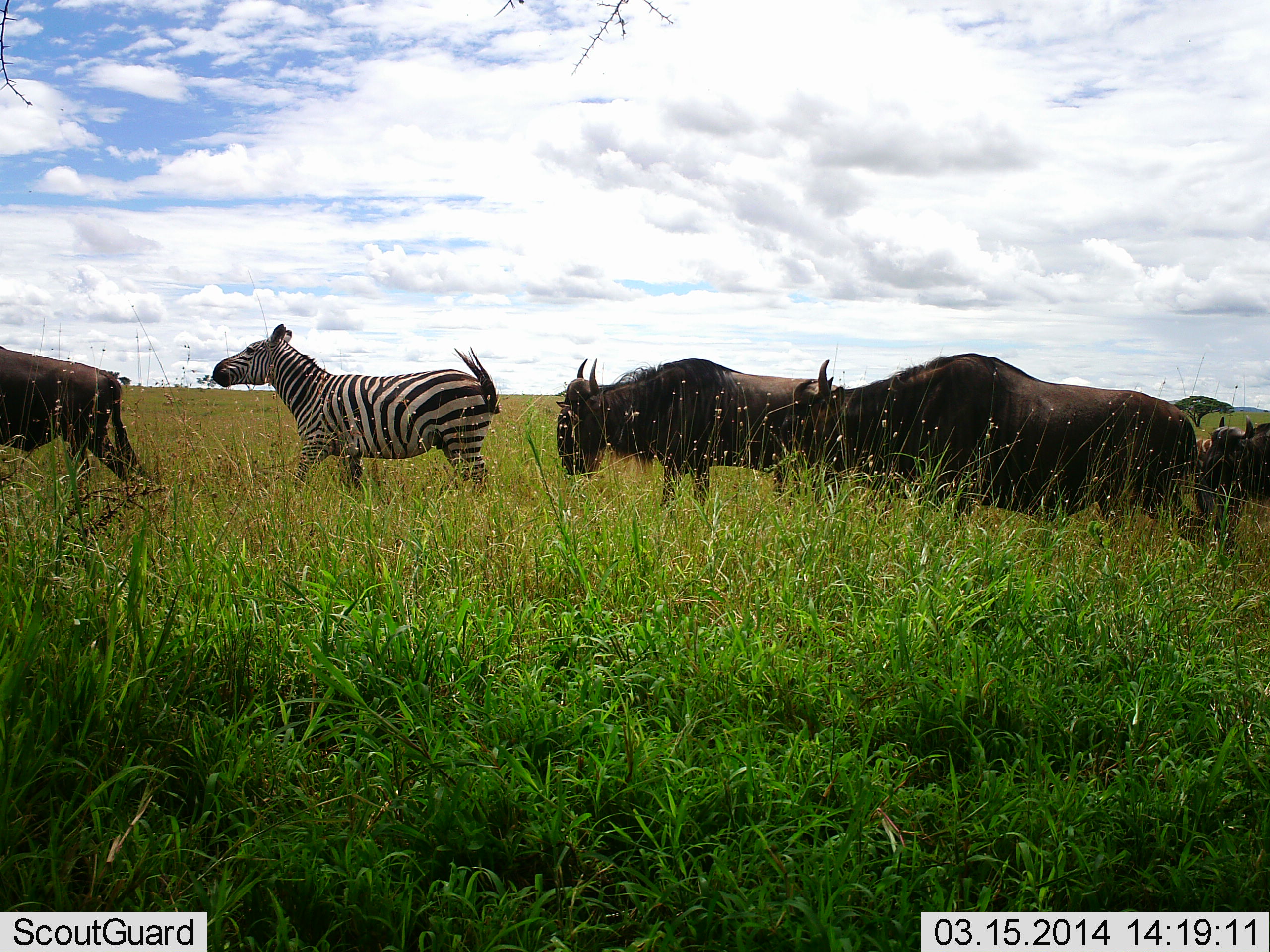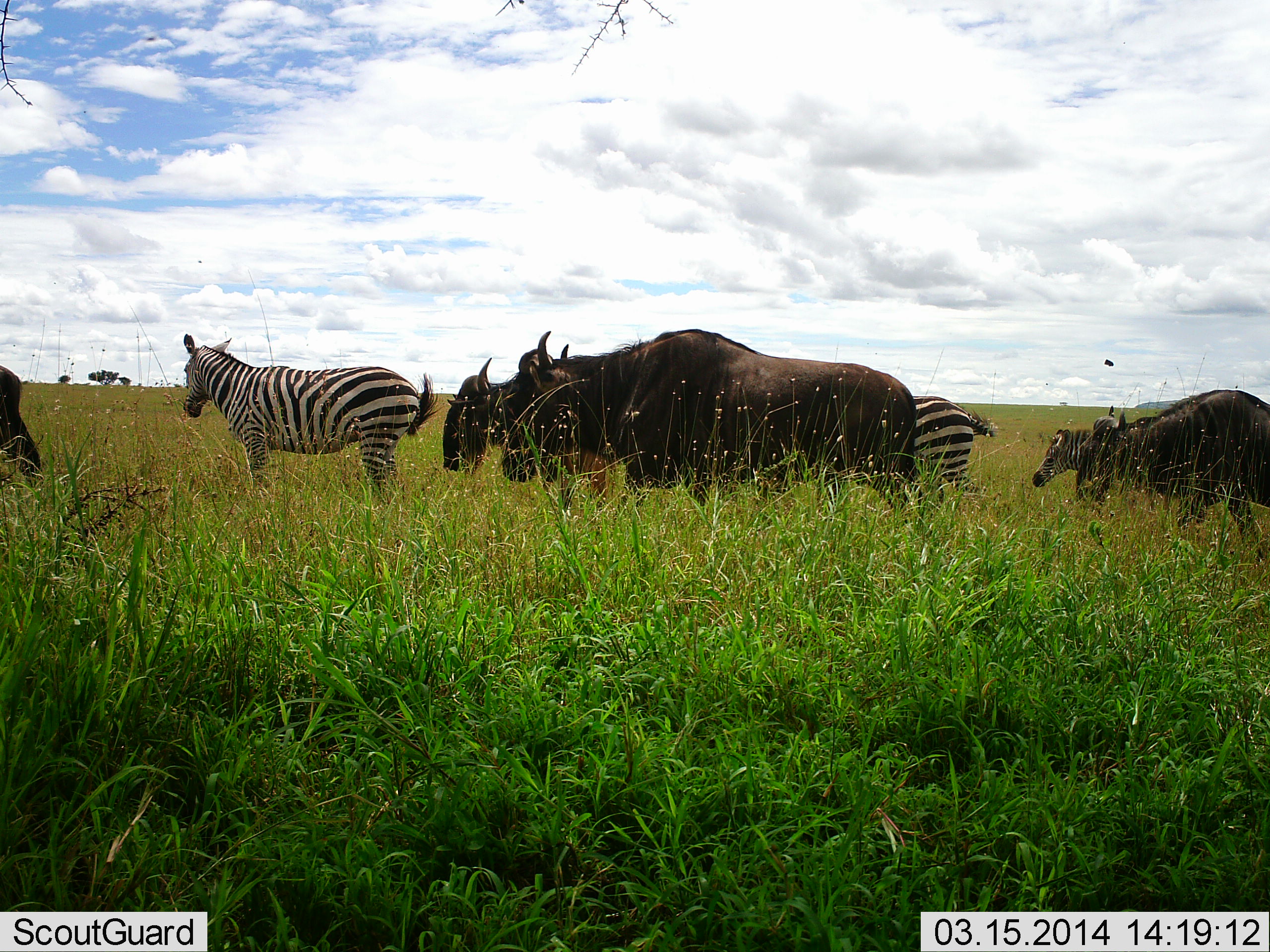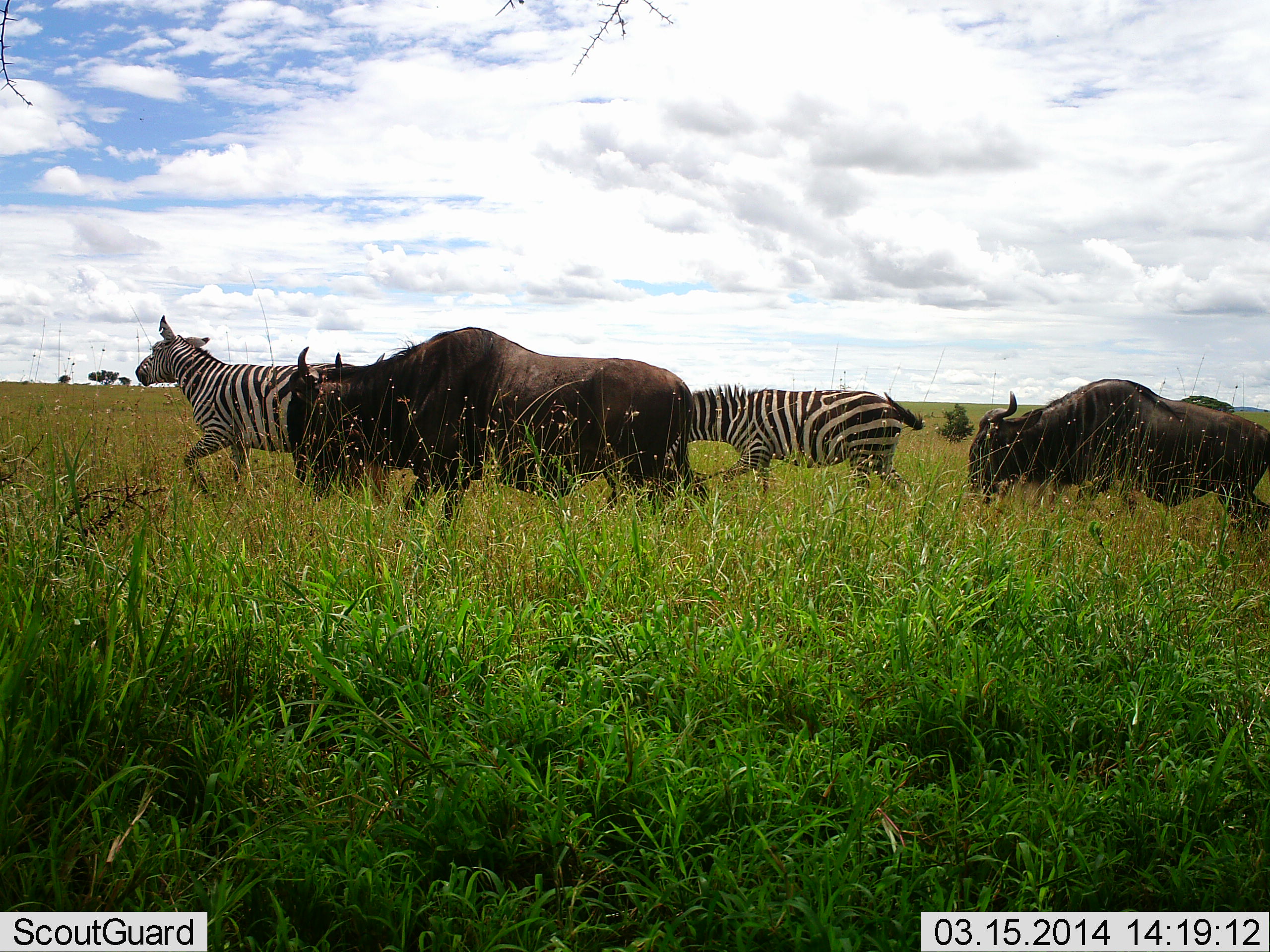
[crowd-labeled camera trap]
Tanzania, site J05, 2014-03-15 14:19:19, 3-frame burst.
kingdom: Animalia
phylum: Chordata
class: Mammalia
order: Artiodactyla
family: Bovidae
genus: Connochaetes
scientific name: Connochaetes taurinus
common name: blue wildebeest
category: wildebeest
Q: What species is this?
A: Wildebeest (blue wildebeest) (Connochaetes taurinus).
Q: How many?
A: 4.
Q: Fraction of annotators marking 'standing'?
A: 0%.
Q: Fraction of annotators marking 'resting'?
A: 0%.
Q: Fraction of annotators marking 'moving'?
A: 100%.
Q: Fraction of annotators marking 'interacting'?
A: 0%.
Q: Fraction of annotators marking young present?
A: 0%.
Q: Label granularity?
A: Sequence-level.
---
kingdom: Animalia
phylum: Chordata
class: Mammalia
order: Perissodactyla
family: Equidae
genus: Equus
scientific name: Equus quagga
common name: plains zebra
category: zebra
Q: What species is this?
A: Zebra (plains zebra) (Equus quagga).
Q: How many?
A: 3.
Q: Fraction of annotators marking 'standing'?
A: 8%.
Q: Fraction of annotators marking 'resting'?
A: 0%.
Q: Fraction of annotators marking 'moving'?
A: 92%.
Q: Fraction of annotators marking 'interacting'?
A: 0%.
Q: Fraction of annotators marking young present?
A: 8%.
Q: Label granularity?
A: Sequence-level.